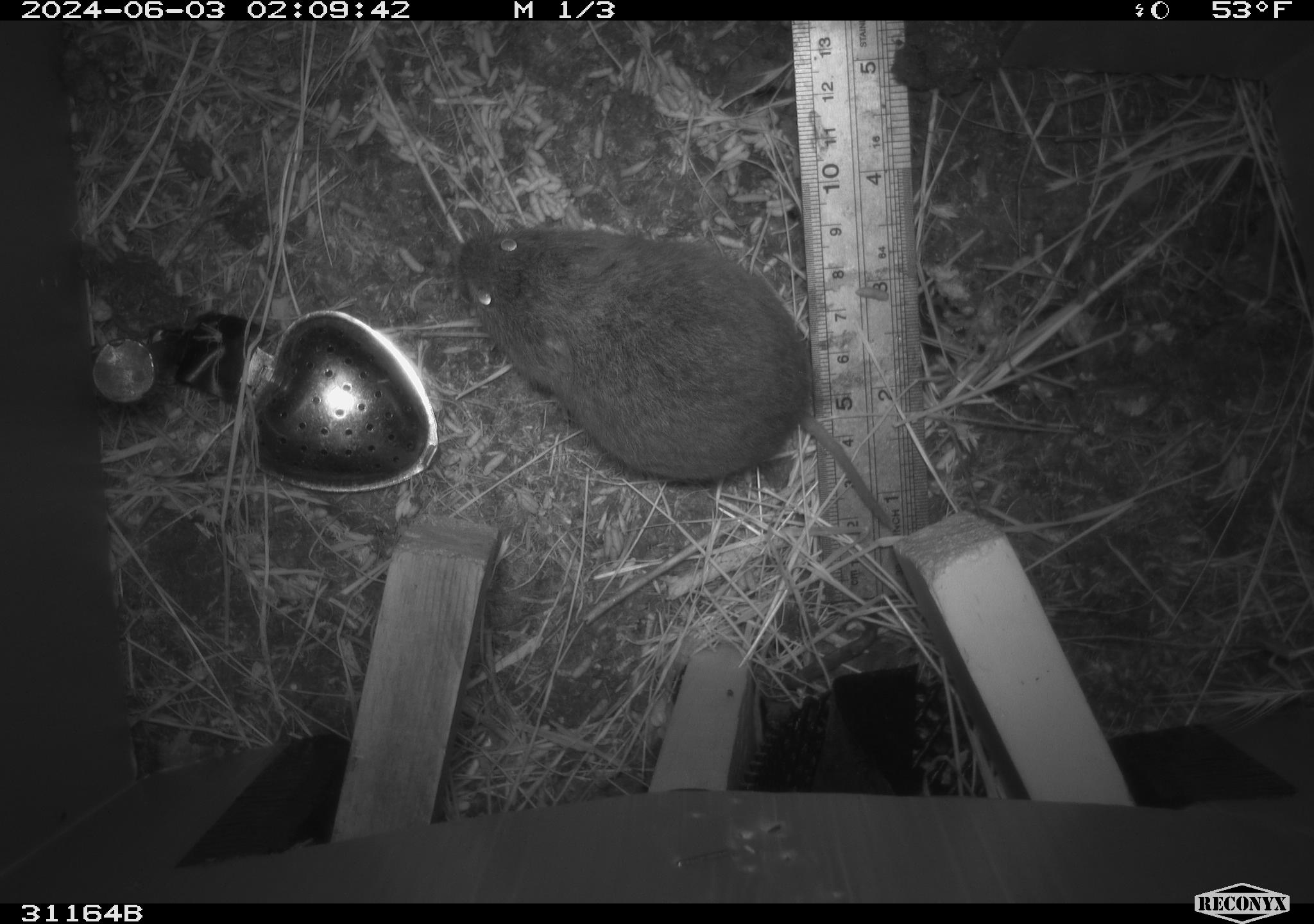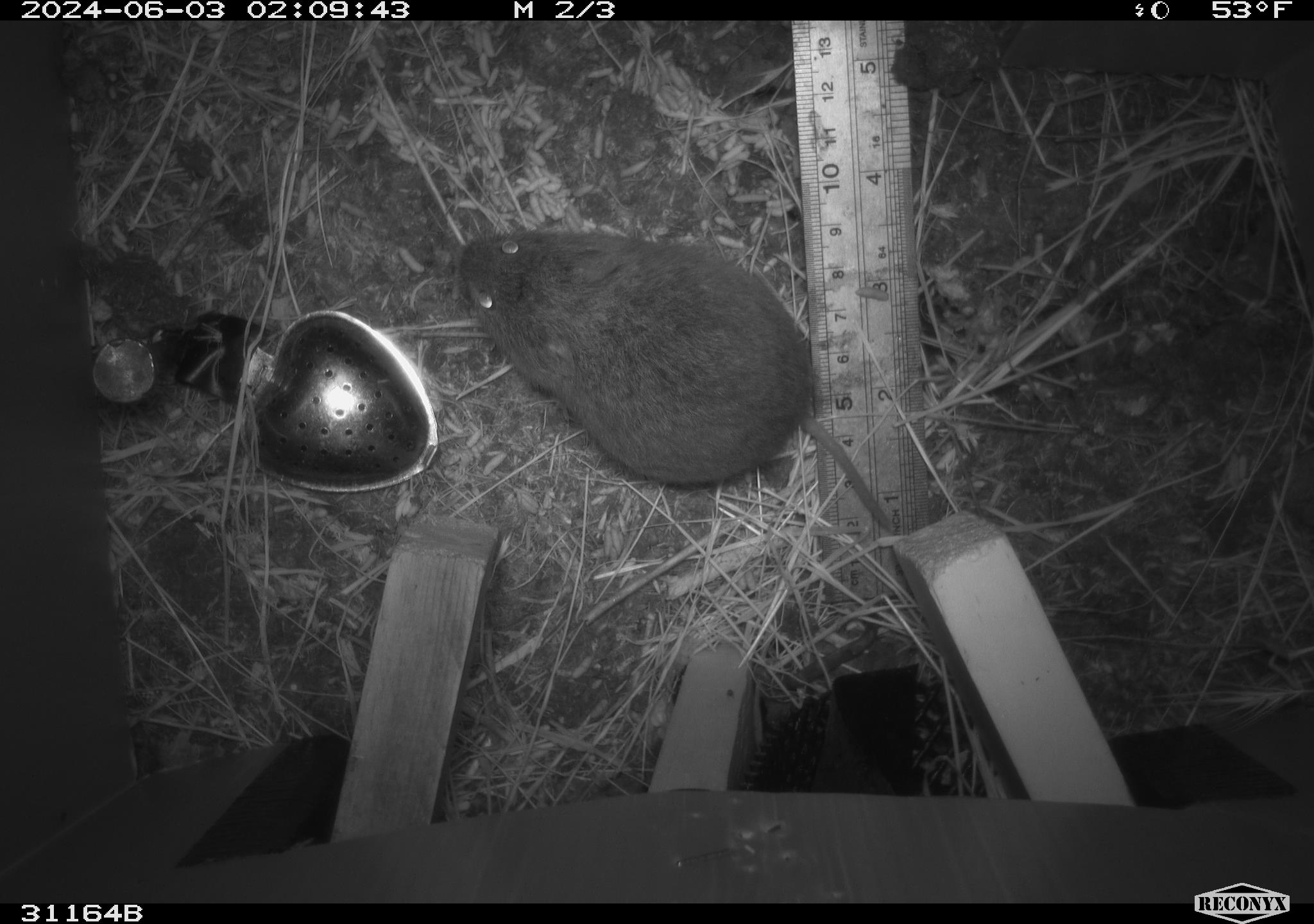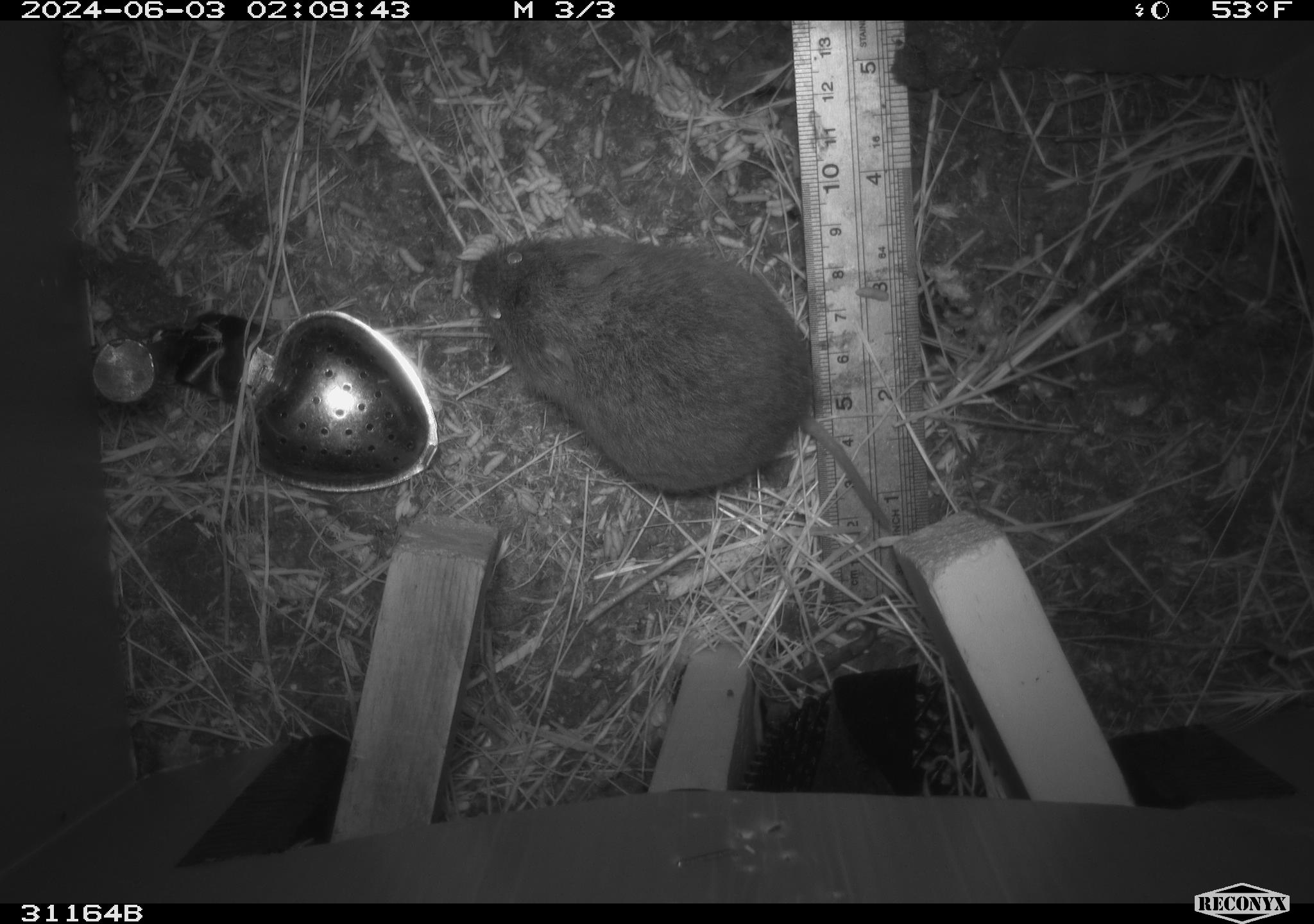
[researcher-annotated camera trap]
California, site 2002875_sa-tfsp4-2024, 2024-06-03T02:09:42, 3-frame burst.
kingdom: Animalia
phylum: Chordata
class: Mammalia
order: Rodentia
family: Cricetidae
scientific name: Arvicolinae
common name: voles, lemmings, and muskrats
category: arvicolinae subfamily